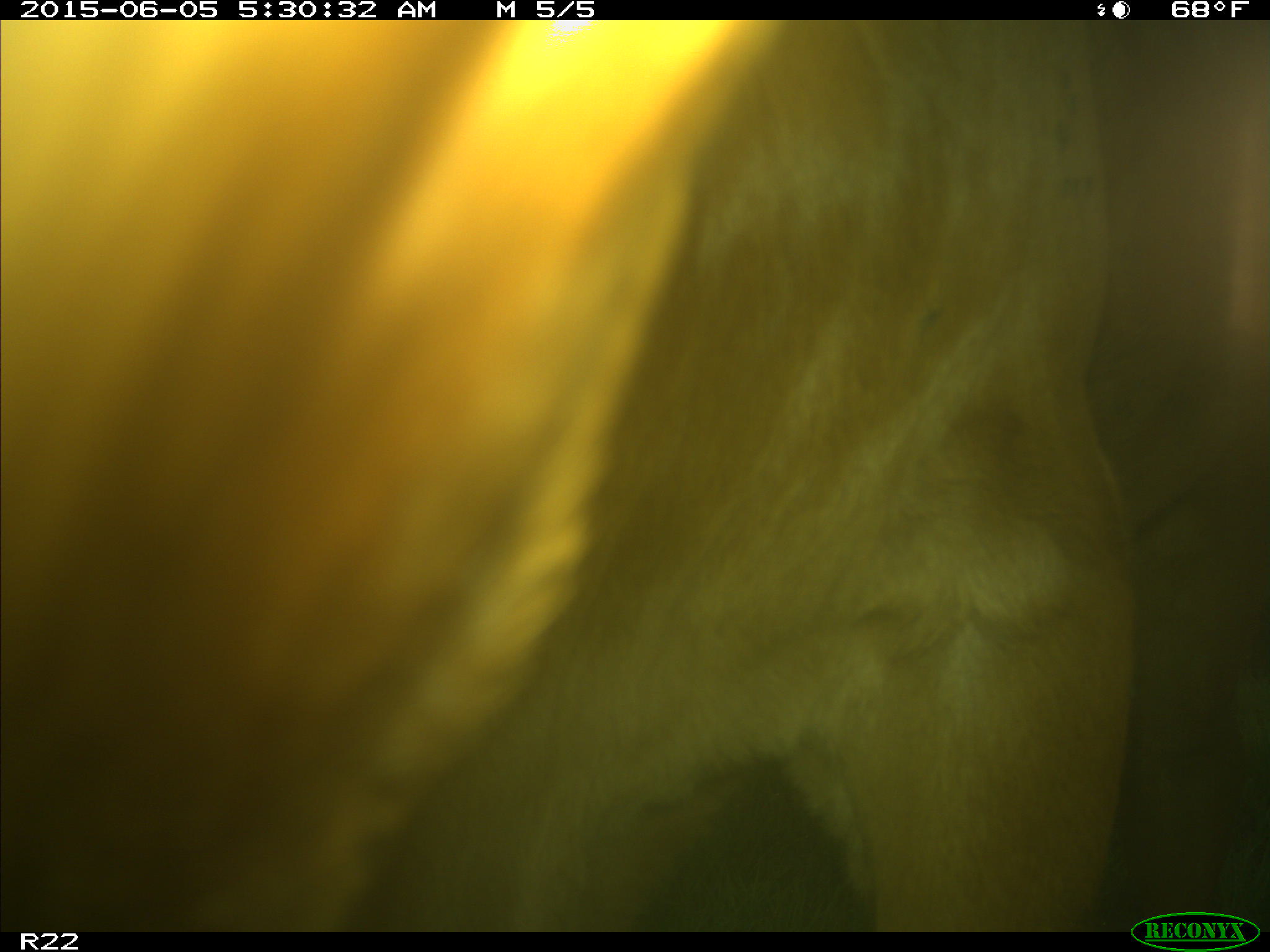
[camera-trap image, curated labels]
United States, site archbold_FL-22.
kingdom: Animalia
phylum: Chordata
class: Mammalia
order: Artiodactyla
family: Bovidae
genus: Bos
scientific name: Bos taurus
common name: domestic cow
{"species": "Bos taurus (domestic cow)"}